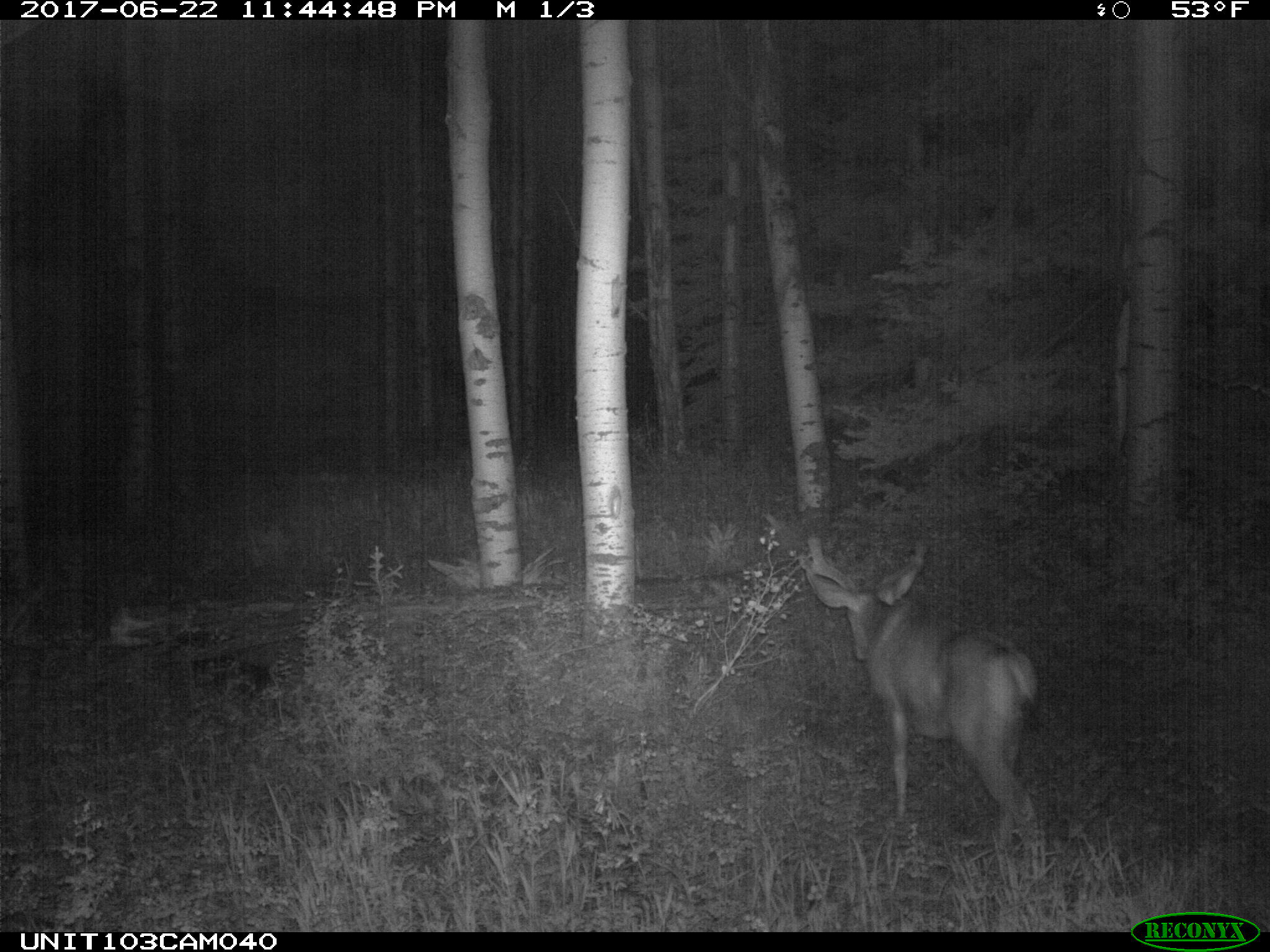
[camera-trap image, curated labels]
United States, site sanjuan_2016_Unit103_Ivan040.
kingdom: Animalia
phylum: Chordata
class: Mammalia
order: Artiodactyla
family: Cervidae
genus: Odocoileus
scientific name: Odocoileus hemionus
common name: mule deer